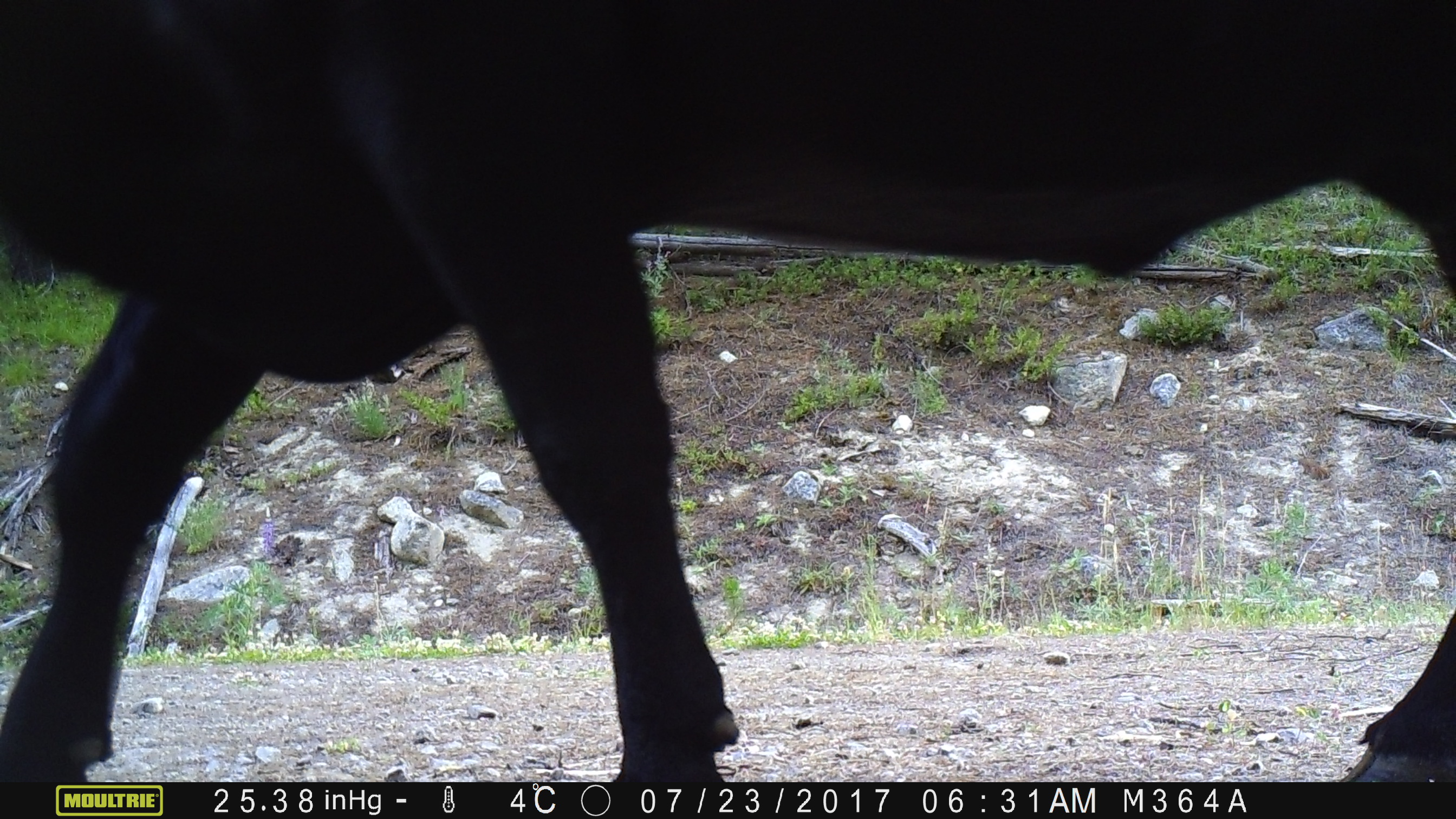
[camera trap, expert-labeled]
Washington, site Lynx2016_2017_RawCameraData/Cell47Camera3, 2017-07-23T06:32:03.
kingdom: Animalia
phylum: Chordata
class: Mammalia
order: Artiodactyla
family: Bovidae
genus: Bos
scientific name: Bos taurus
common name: domestic cattle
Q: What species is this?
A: Domestic cattle (Bos taurus).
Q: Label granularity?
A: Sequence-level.